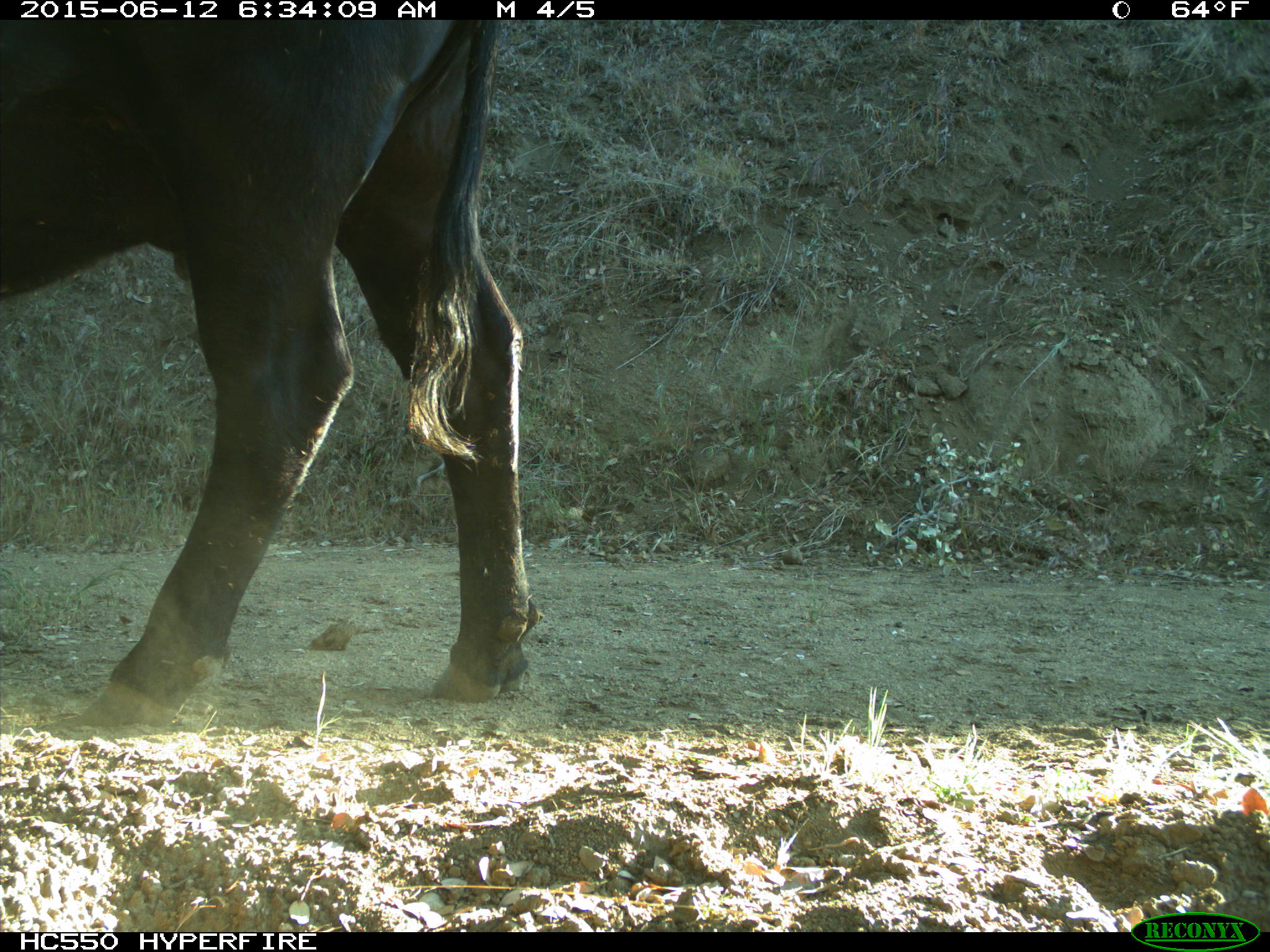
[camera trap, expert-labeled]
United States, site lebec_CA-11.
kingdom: Animalia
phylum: Chordata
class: Mammalia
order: Artiodactyla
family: Bovidae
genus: Bos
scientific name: Bos taurus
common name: domestic cow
Bos taurus (domestic cow).